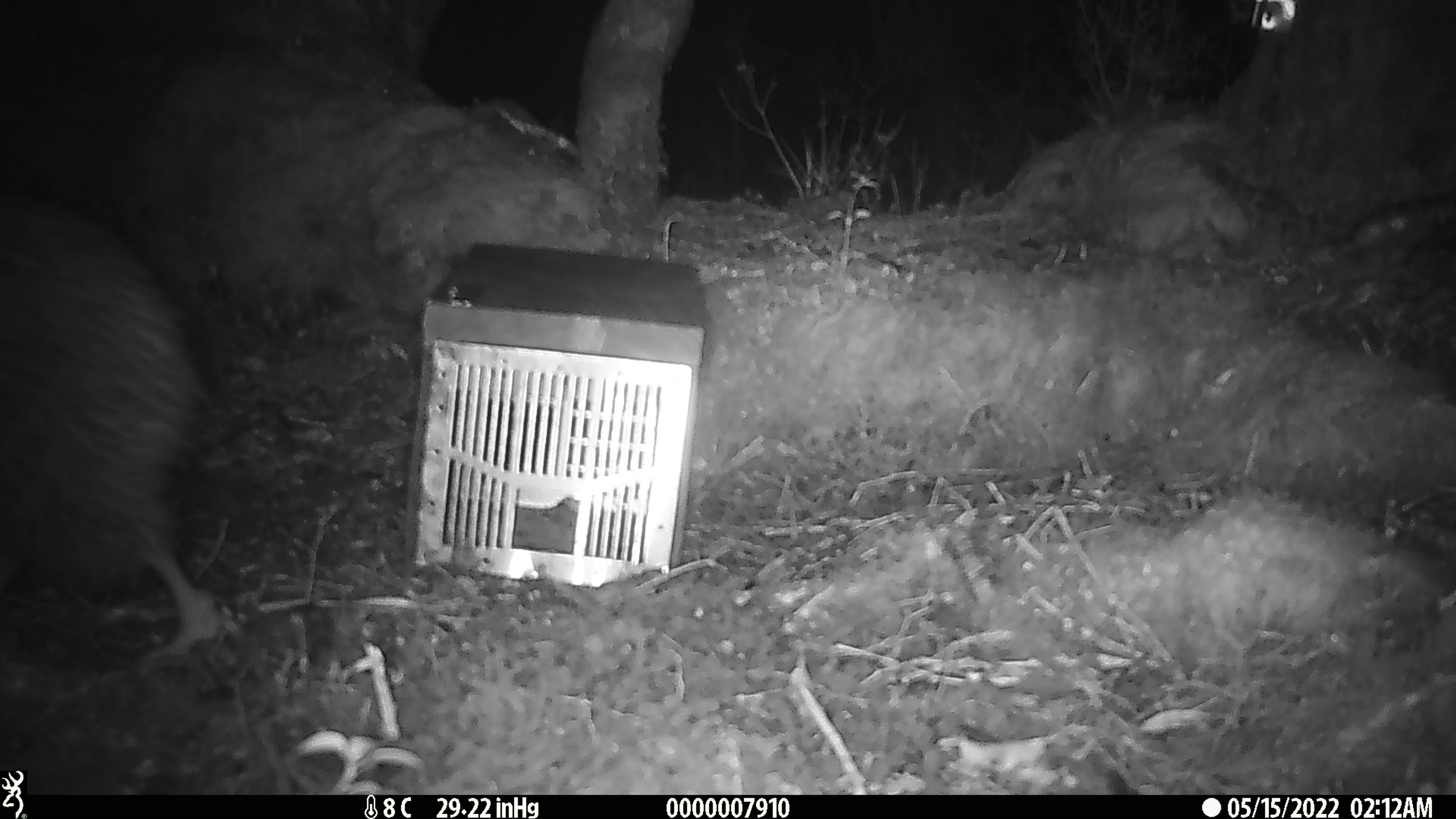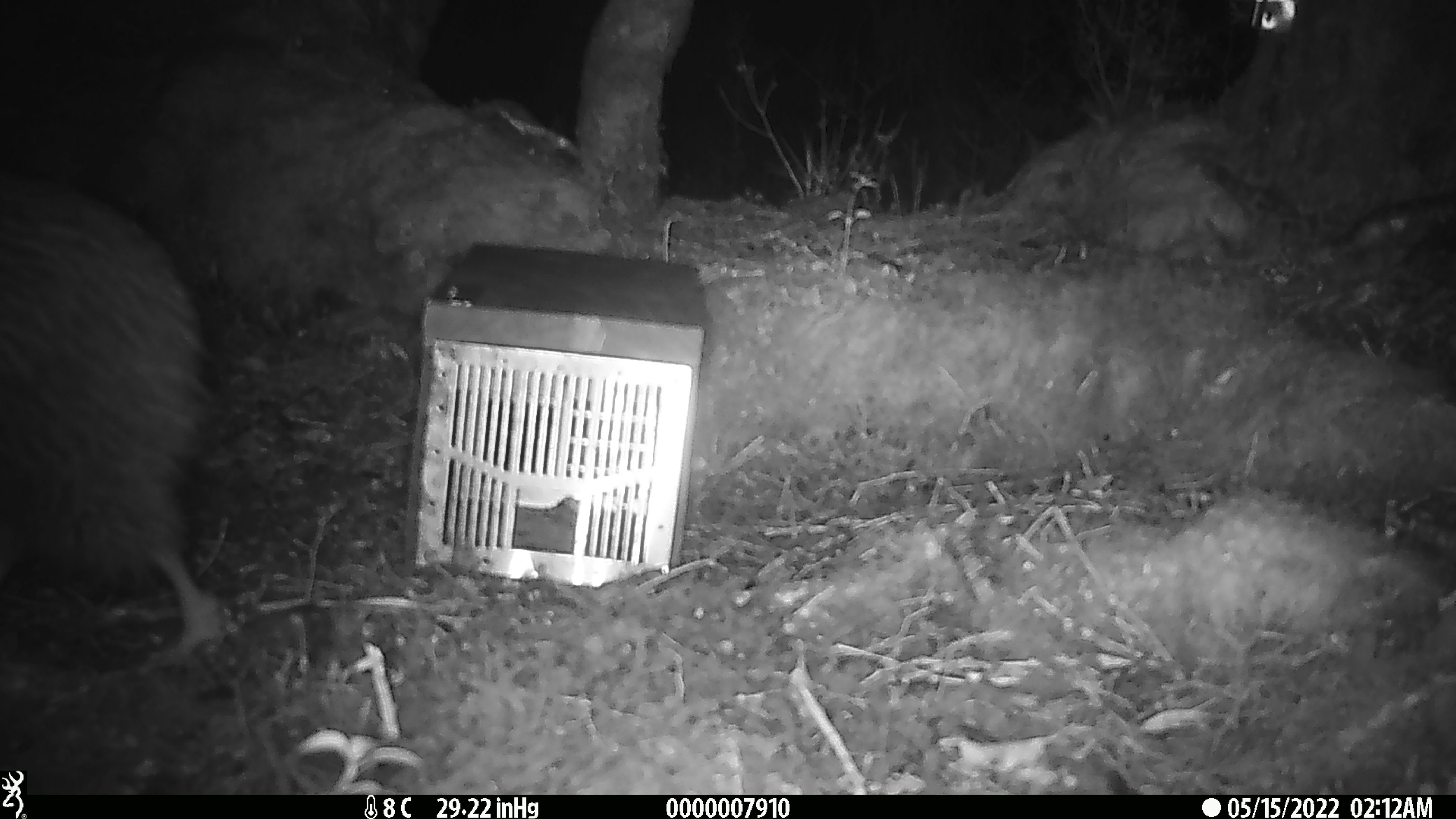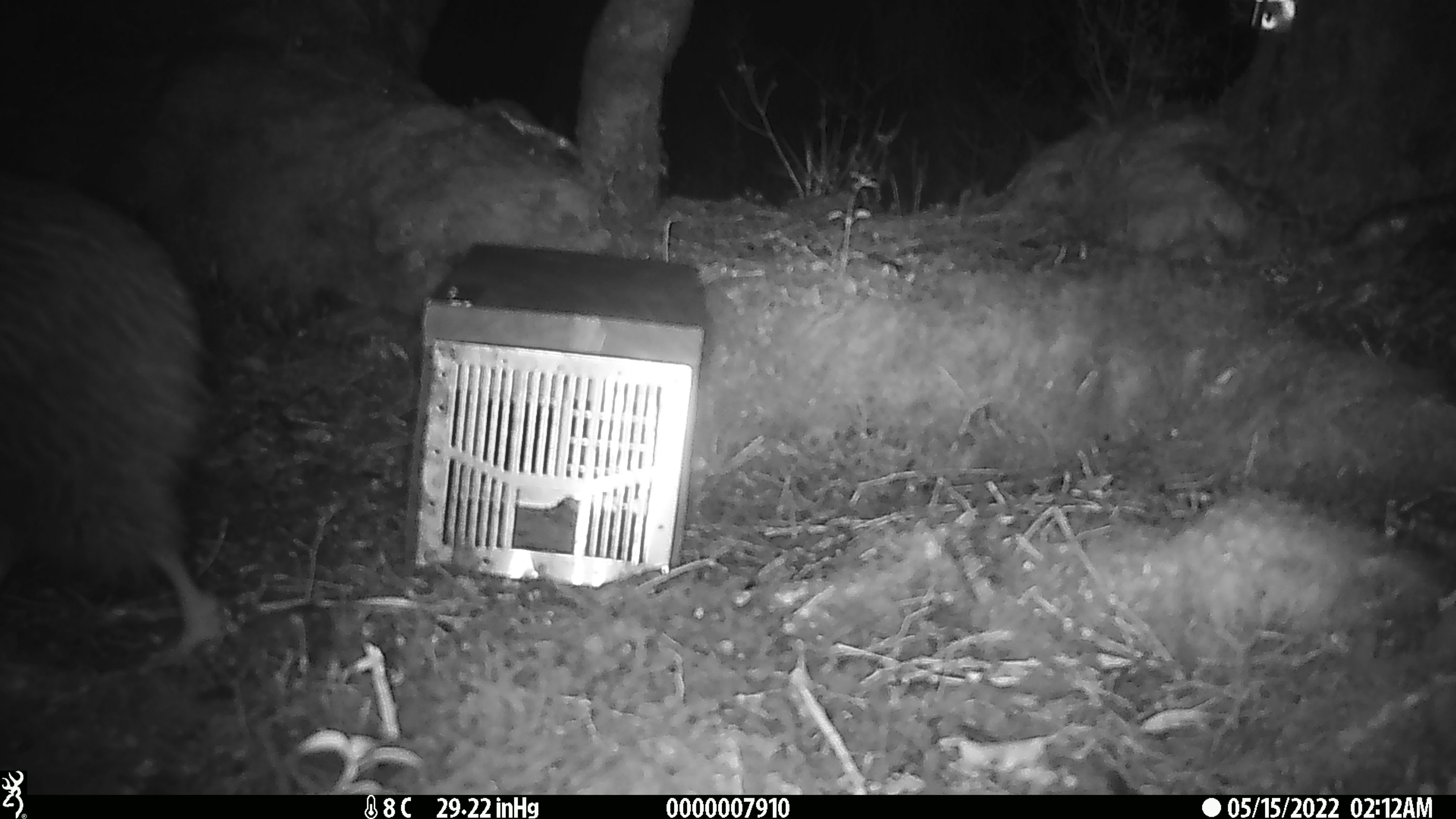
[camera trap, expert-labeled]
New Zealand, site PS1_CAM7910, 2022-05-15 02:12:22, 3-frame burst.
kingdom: Animalia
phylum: Chordata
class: Aves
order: Apterygiformes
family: Apterygidae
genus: Apteryx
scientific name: Apteryx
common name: kiwi